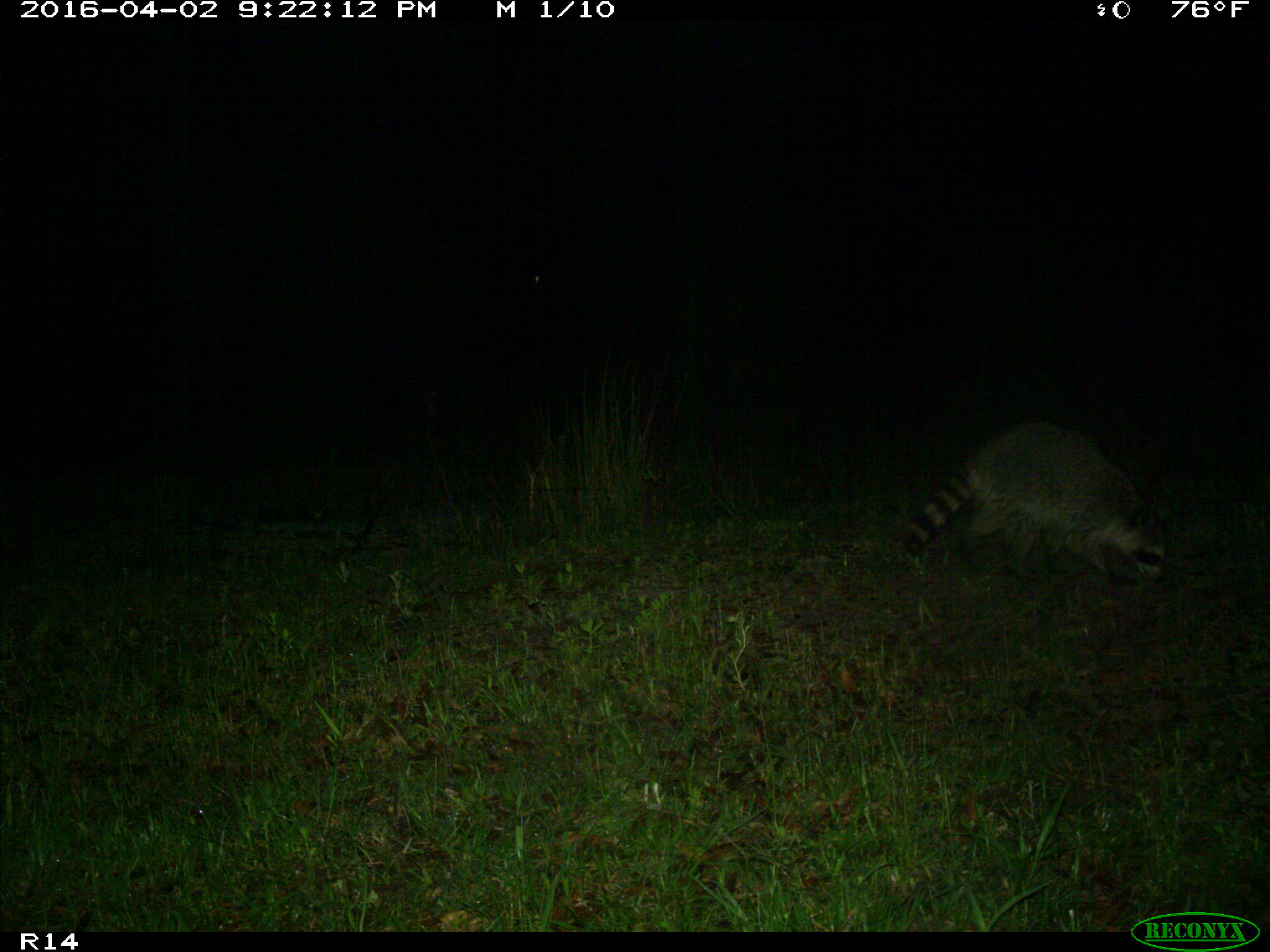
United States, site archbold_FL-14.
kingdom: Animalia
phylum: Chordata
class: Mammalia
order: Carnivora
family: Procyonidae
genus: Procyon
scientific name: Procyon lotor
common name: common raccoon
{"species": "Procyon lotor (common raccoon)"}